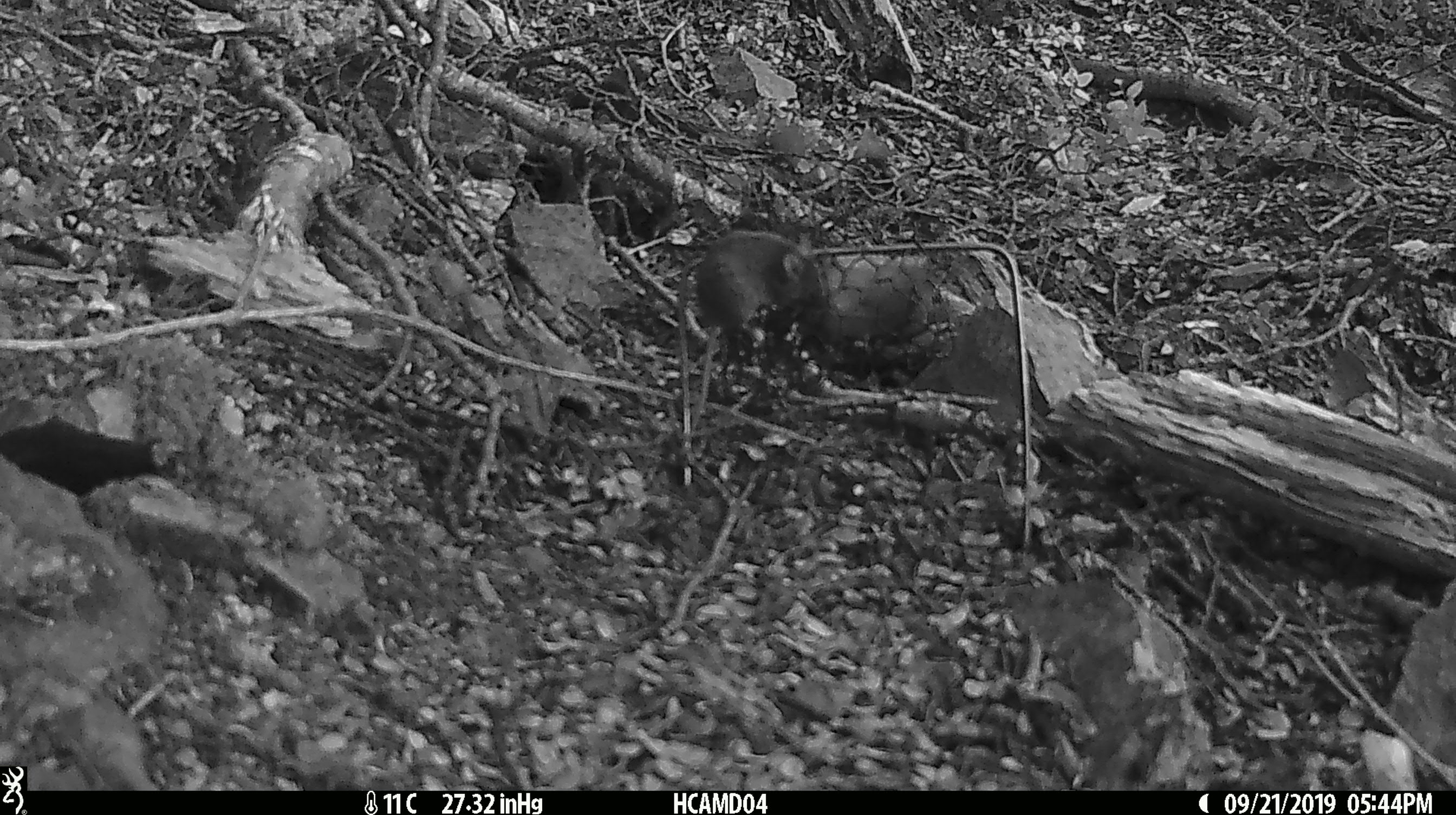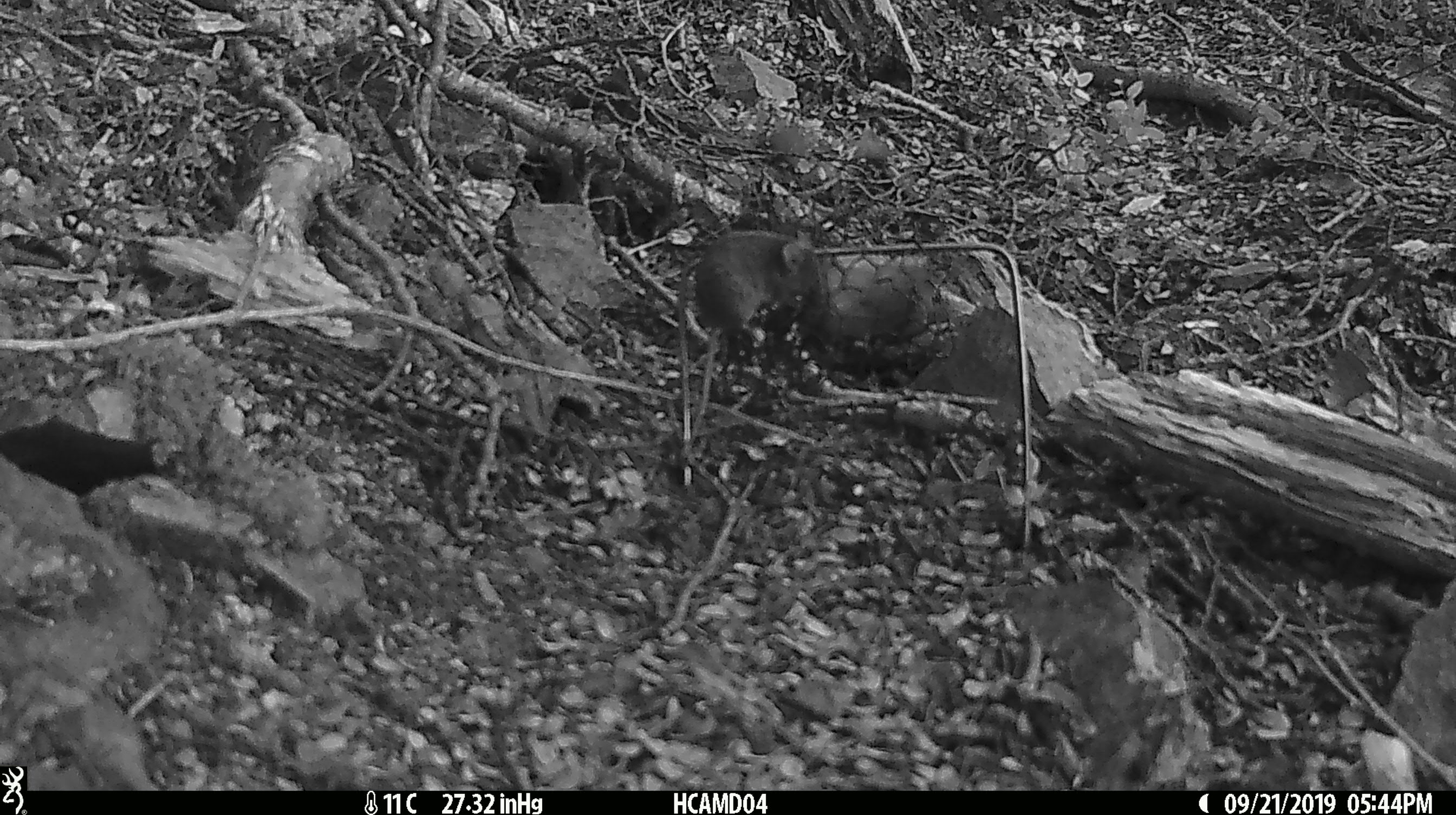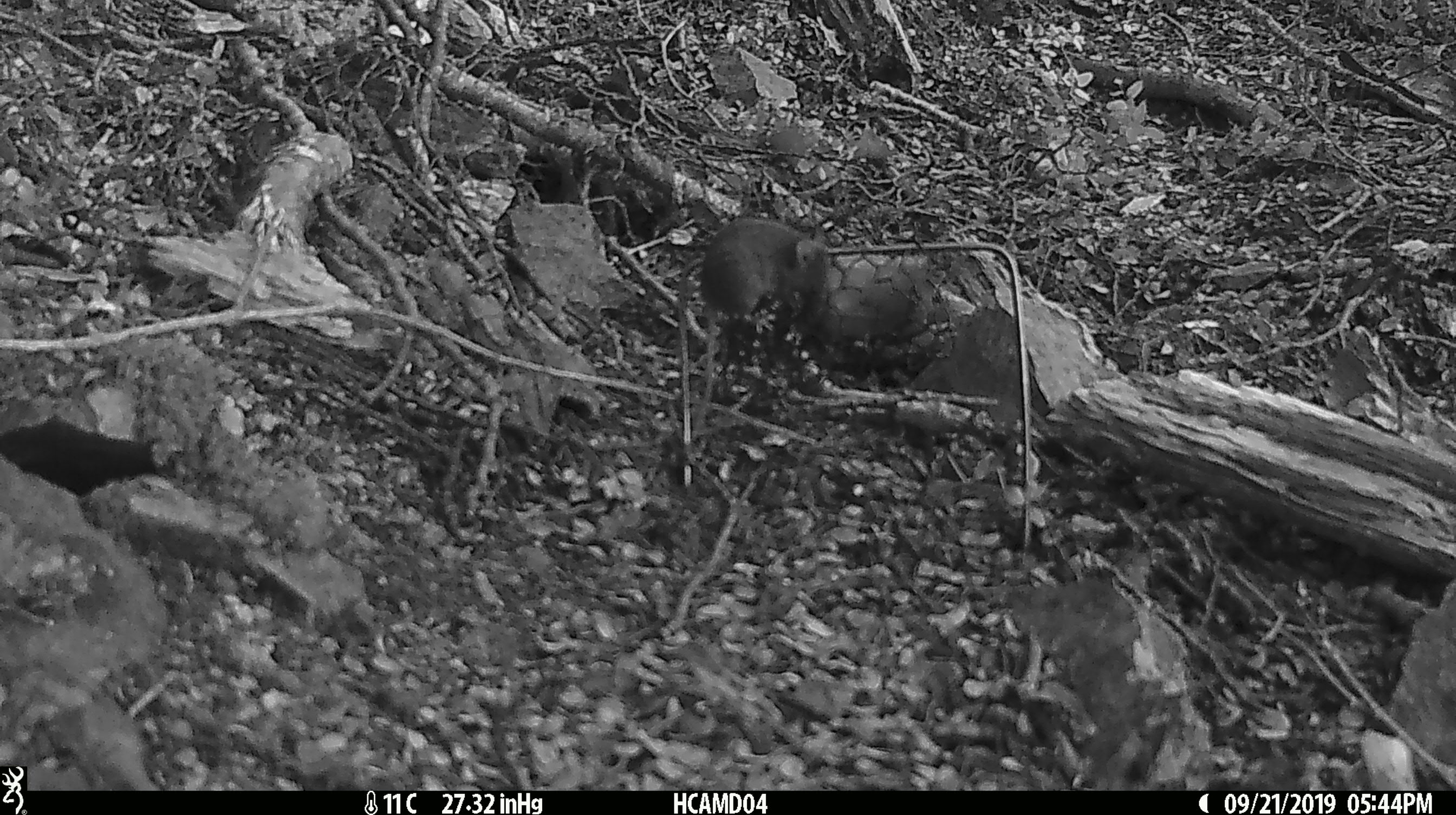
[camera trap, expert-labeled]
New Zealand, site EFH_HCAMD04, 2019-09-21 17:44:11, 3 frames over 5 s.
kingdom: Animalia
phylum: Chordata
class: Mammalia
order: Rodentia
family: Muridae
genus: Mus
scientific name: Mus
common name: mouse